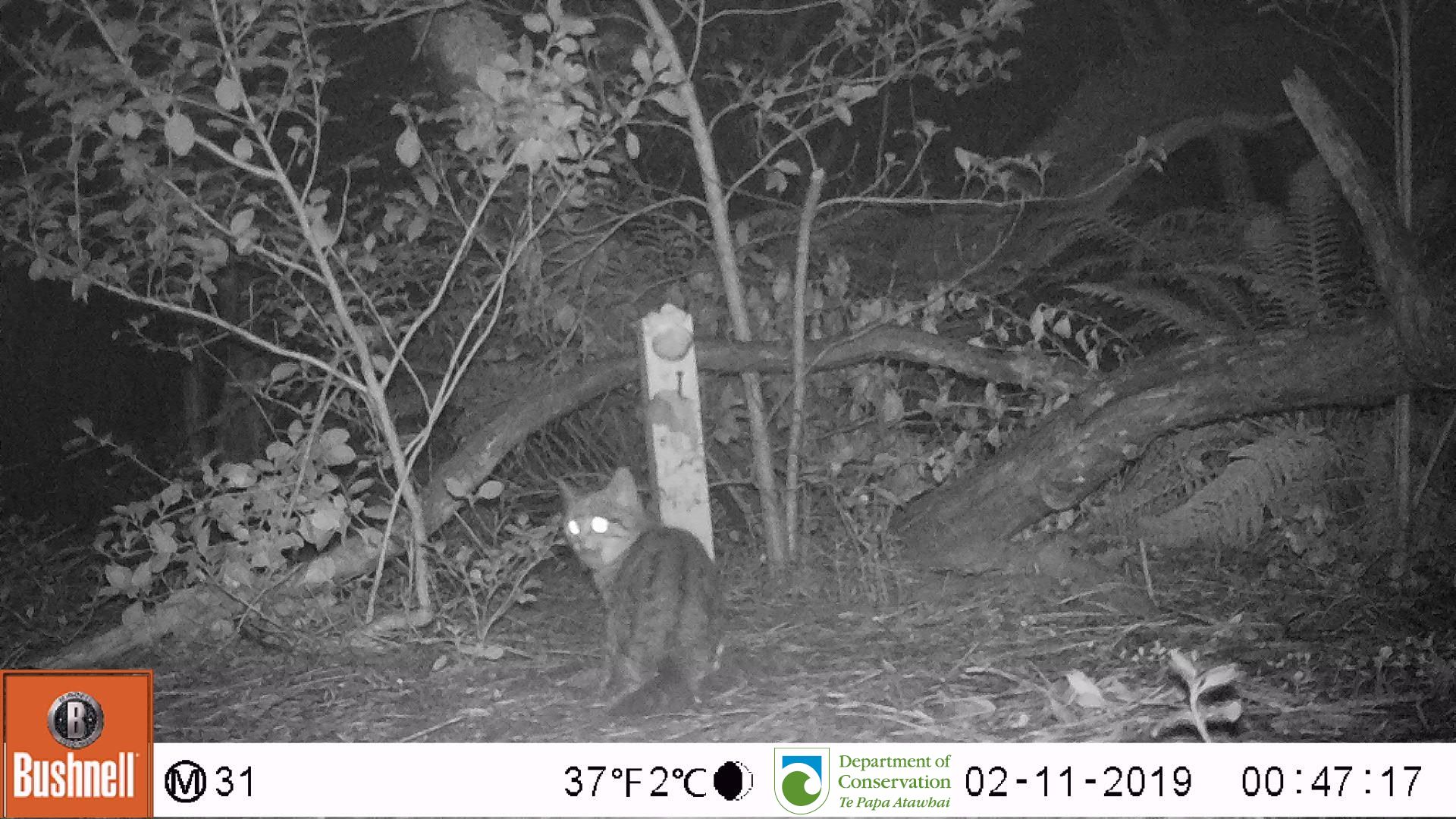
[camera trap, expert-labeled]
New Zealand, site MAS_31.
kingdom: Animalia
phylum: Chordata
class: Mammalia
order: Carnivora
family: Felidae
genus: Felis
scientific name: Felis catus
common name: domestic cat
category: cat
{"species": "cat (domestic cat) (Felis catus)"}